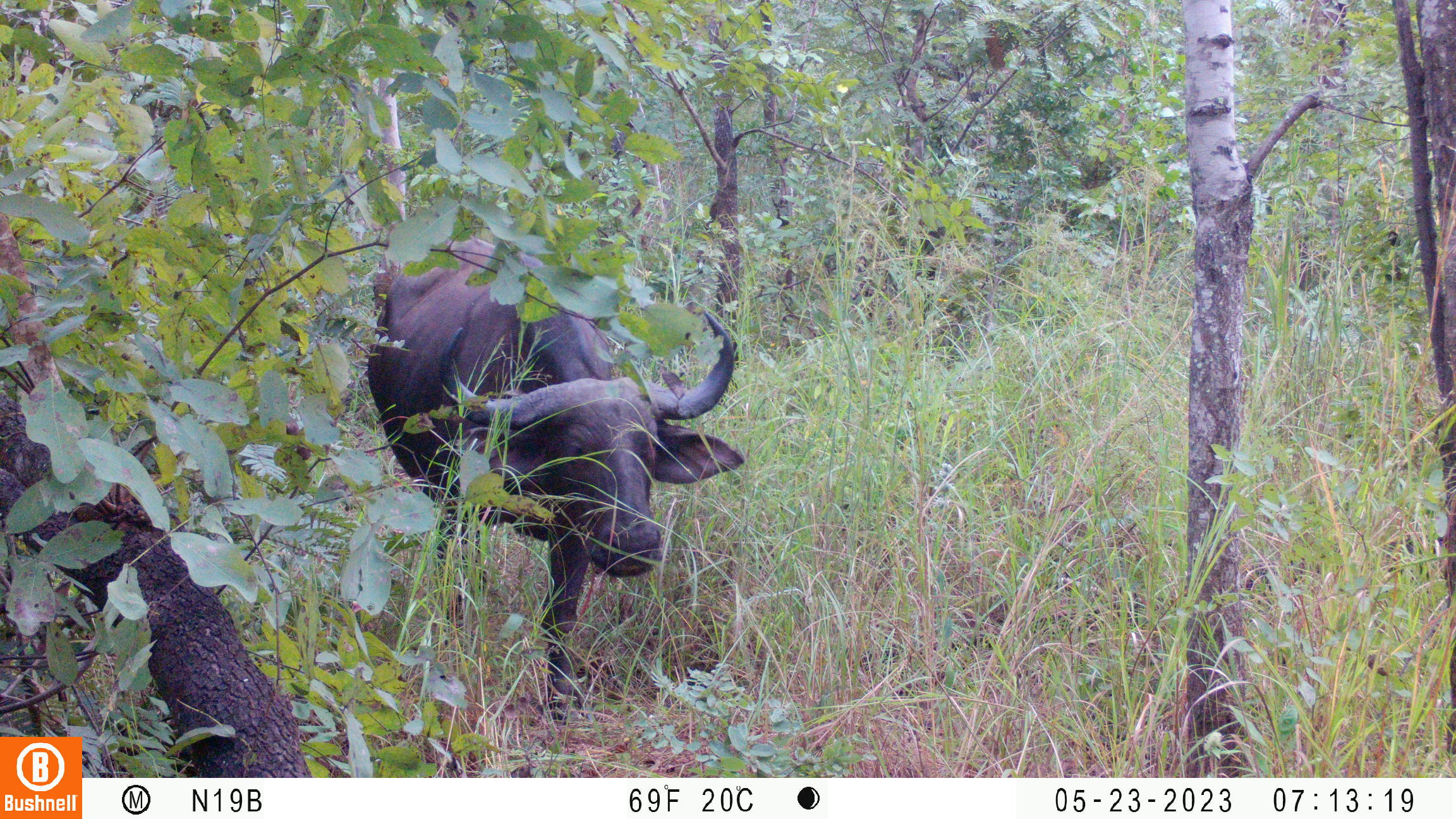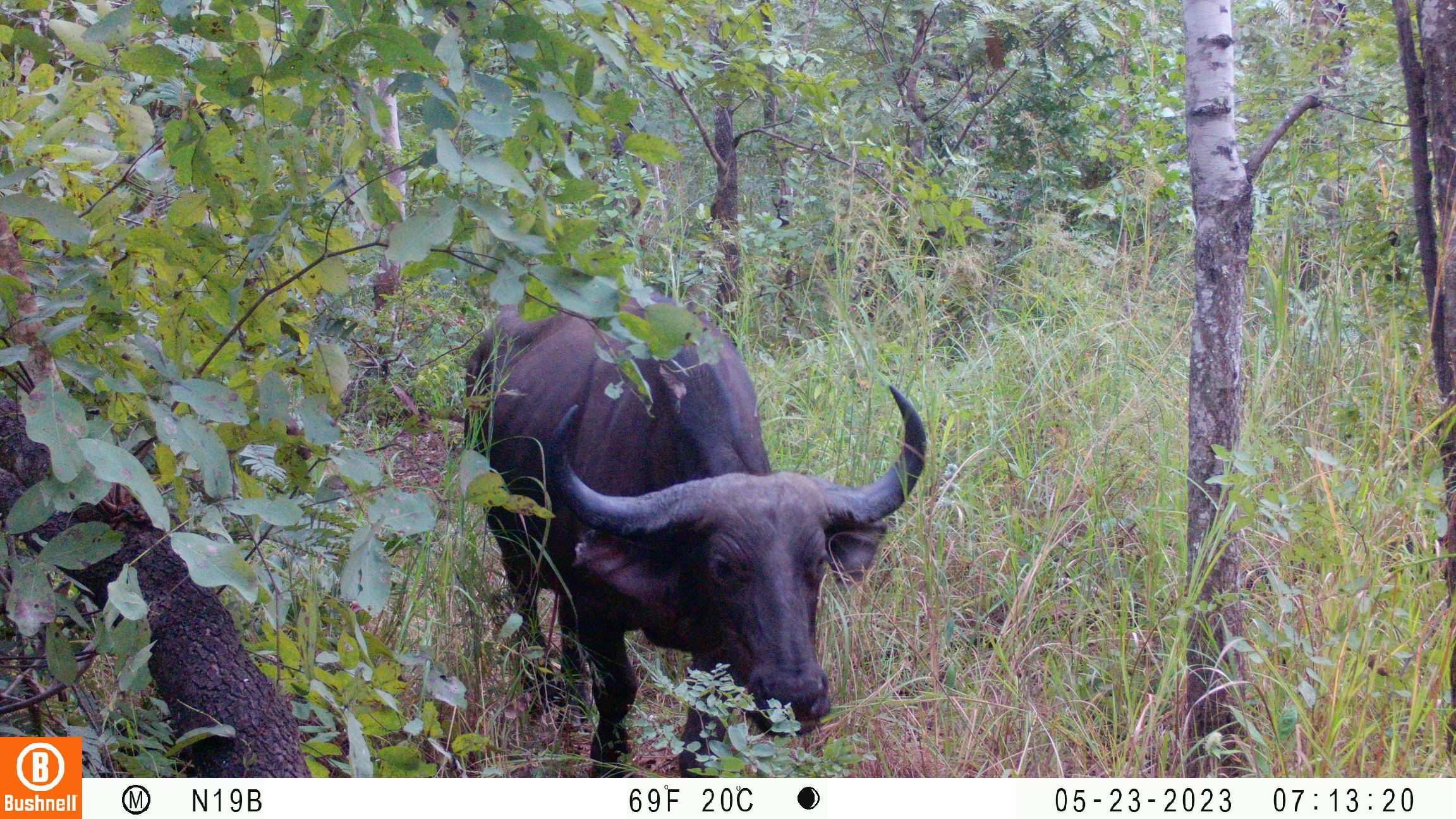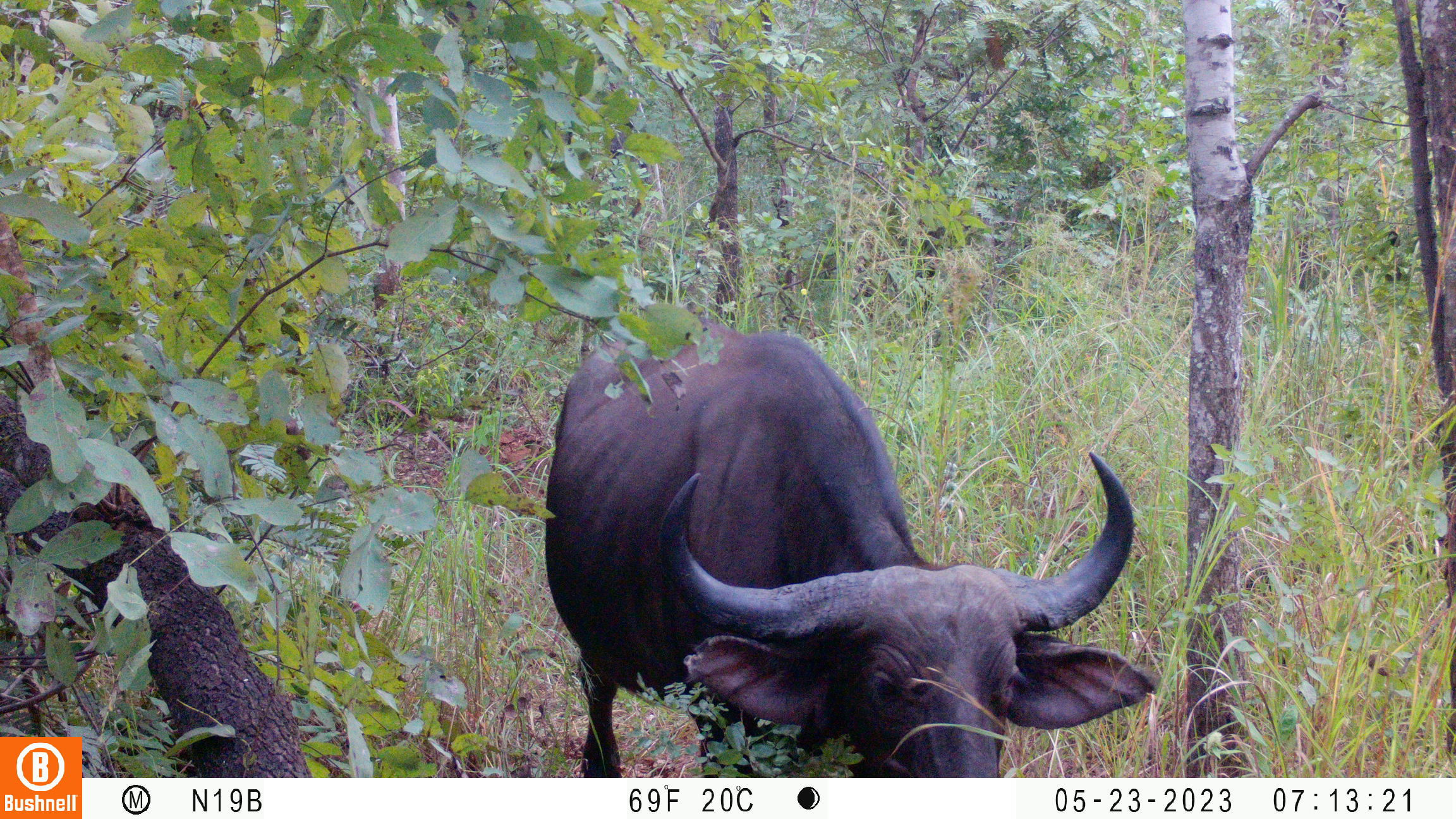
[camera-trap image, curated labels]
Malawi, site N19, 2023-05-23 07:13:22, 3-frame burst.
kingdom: Animalia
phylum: Chordata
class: Mammalia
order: Artiodactyla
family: Bovidae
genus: Syncerus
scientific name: Syncerus caffer caffer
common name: cape buffalo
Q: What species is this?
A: Cape buffalo (Syncerus caffer caffer).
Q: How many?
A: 1.